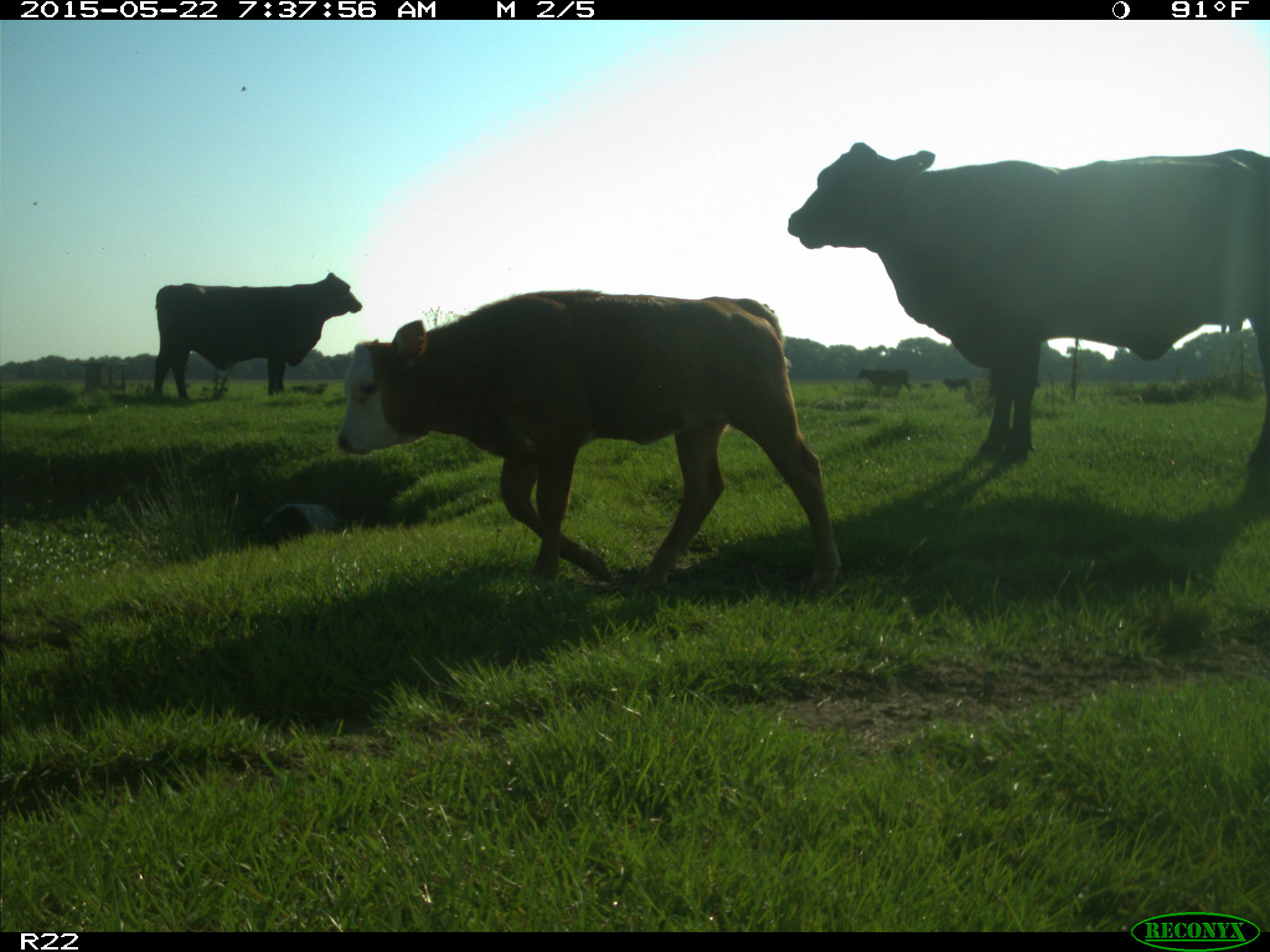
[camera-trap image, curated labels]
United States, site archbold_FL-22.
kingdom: Animalia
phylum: Chordata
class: Mammalia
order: Artiodactyla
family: Bovidae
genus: Bos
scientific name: Bos taurus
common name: domestic cow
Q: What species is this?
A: Bos taurus (domestic cow).